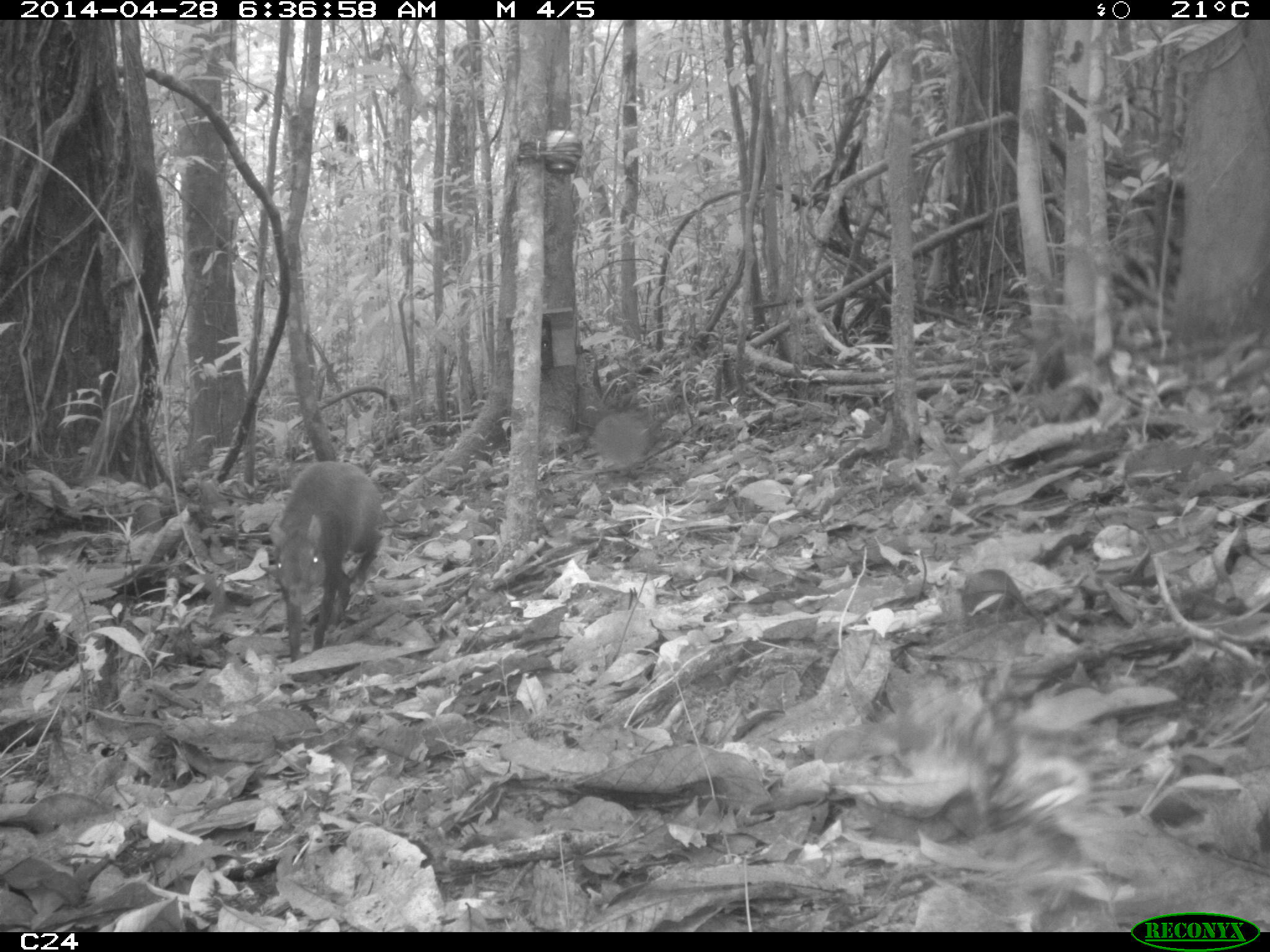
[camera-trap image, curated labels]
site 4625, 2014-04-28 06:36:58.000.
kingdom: Animalia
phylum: Chordata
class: Mammalia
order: Rodentia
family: Dasyproctidae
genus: Dasyprocta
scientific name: Dasyprocta leporina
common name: red-rumped agouti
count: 1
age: adult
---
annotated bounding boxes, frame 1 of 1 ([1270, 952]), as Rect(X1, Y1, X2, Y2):
dasyprocta leporina: Rect(253, 456, 387, 662)